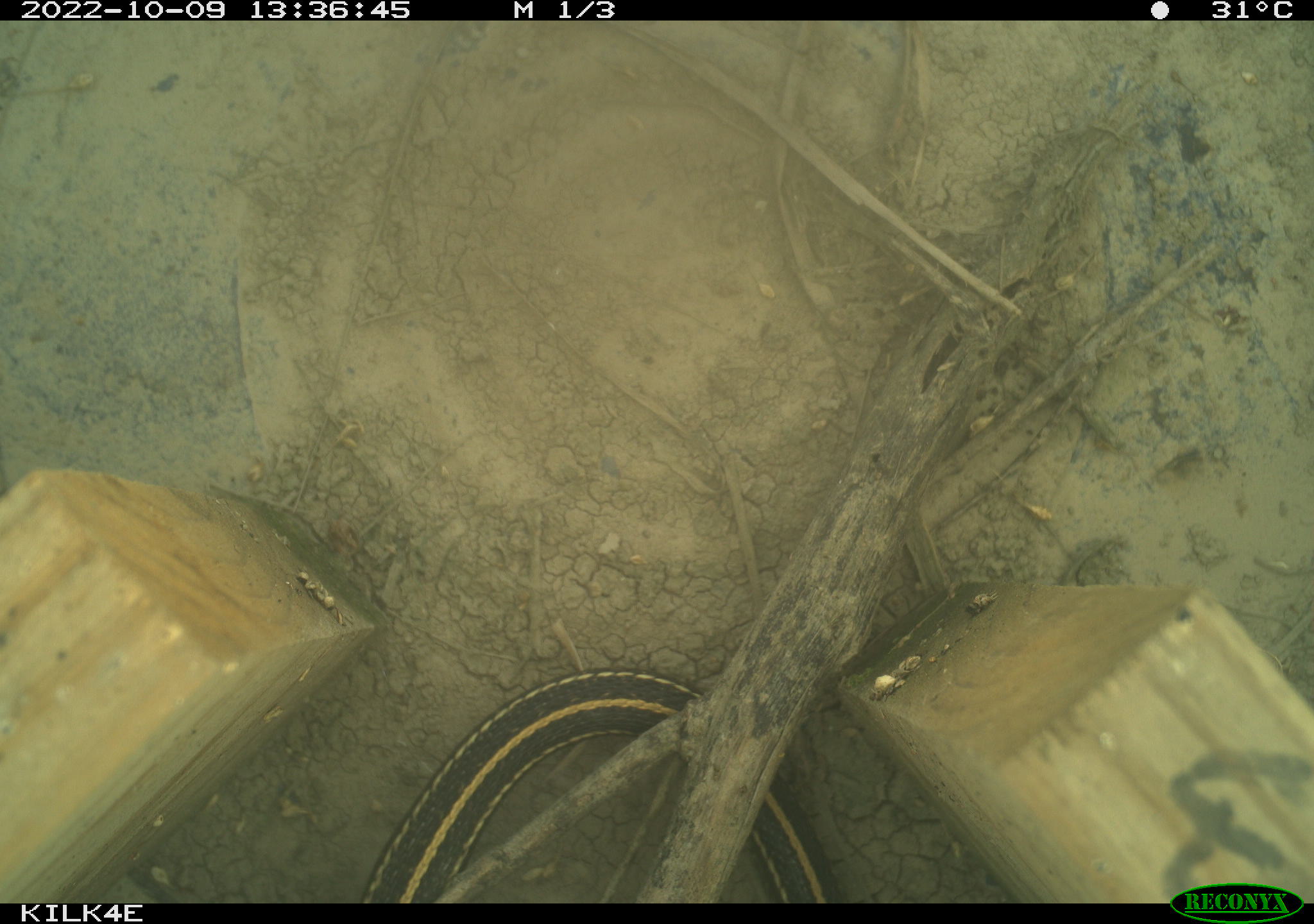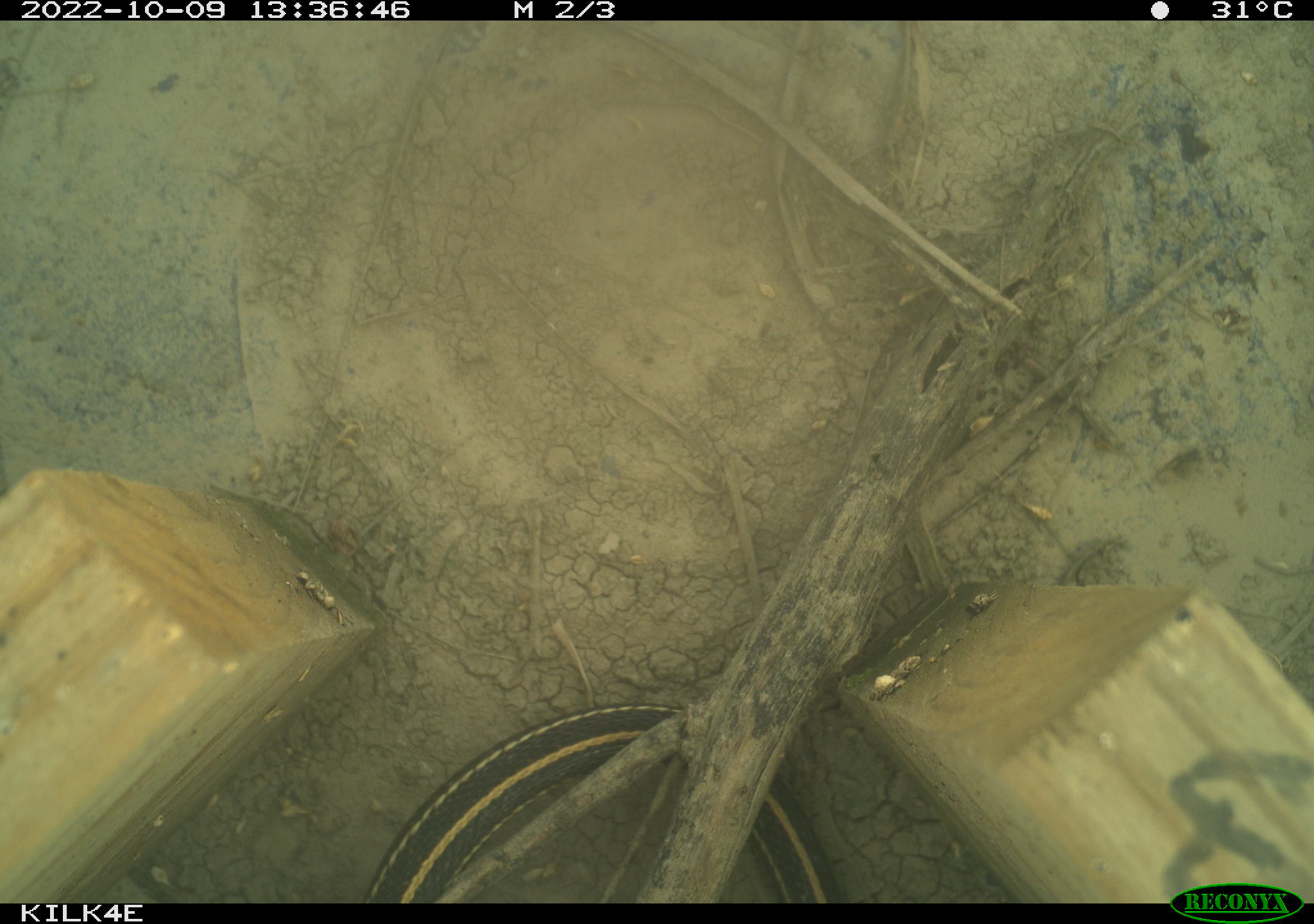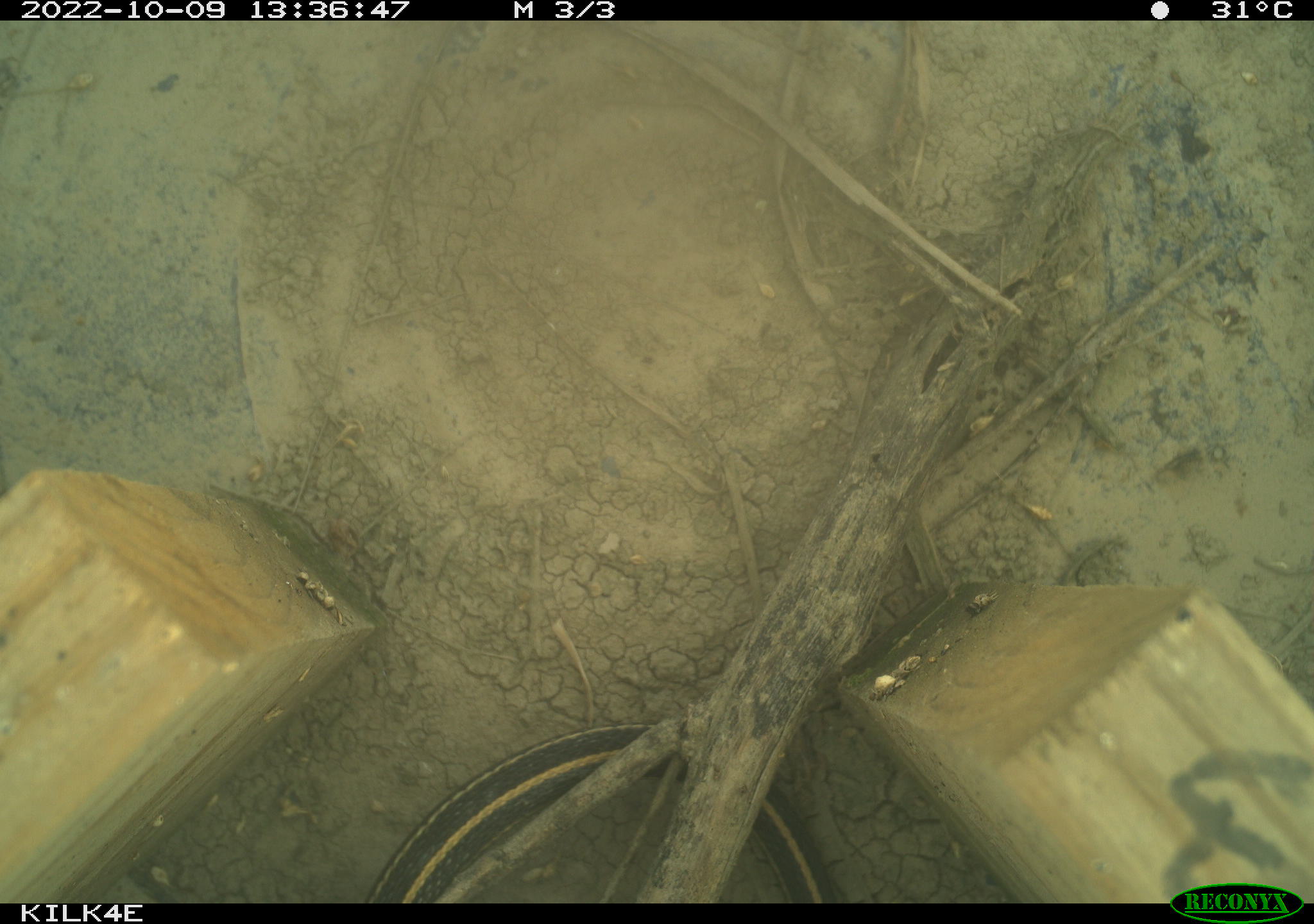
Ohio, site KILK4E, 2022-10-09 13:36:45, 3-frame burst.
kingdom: Animalia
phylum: Chordata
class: Reptilia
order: Squamata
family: Colubridae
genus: Thamnophis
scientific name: Thamnophis sirtalis sirtalis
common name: eastern gartersnake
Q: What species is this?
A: Eastern gartersnake (Thamnophis sirtalis sirtalis).